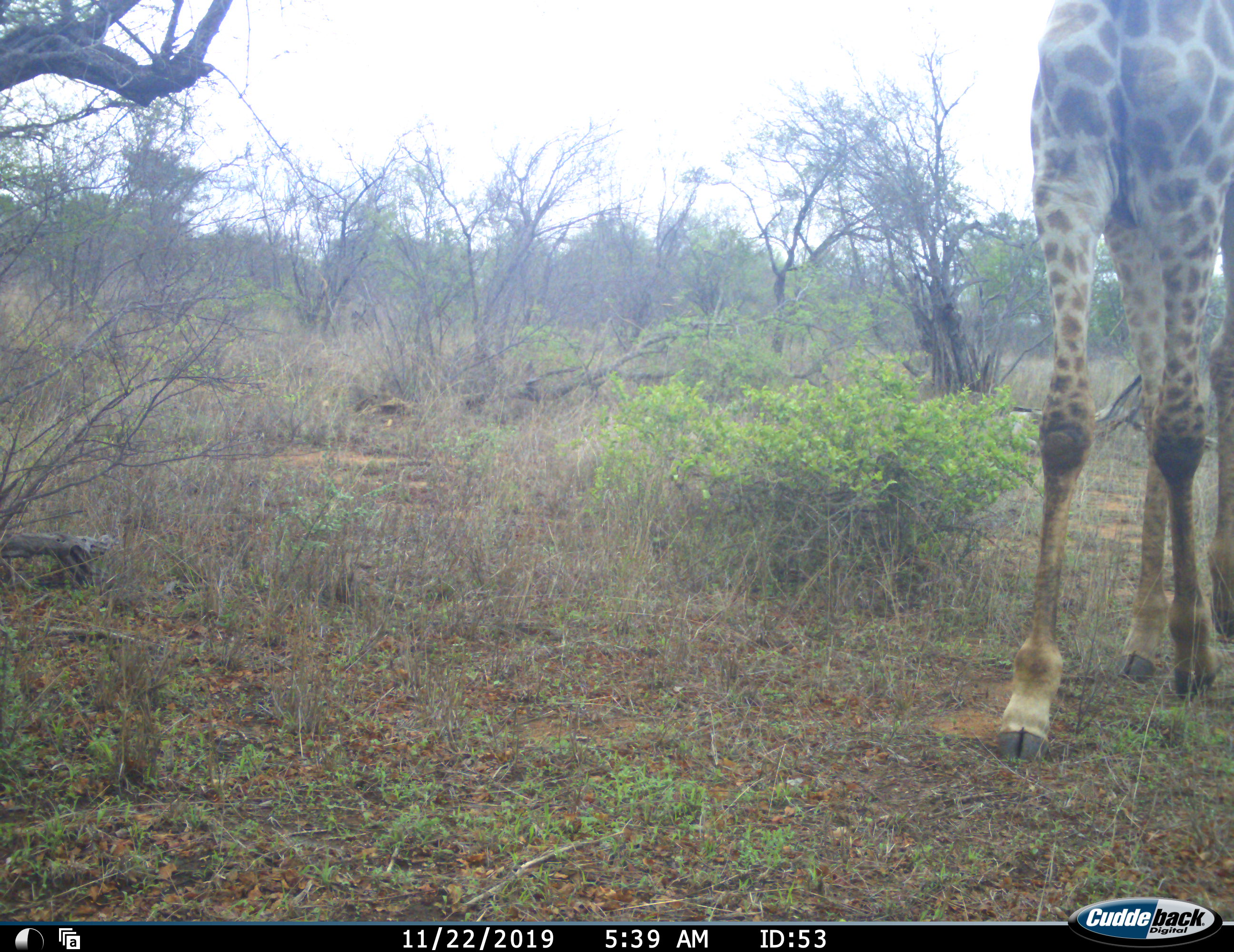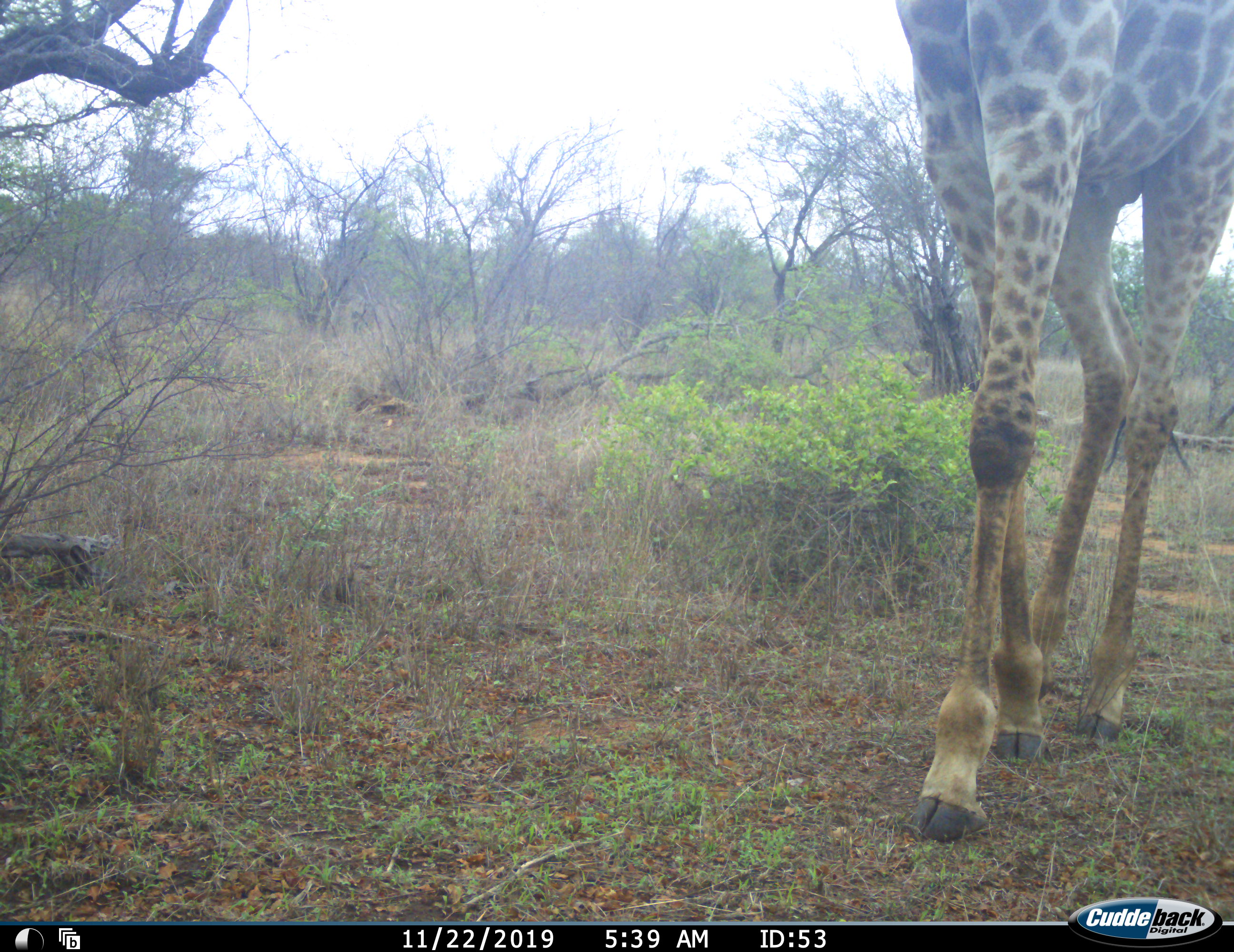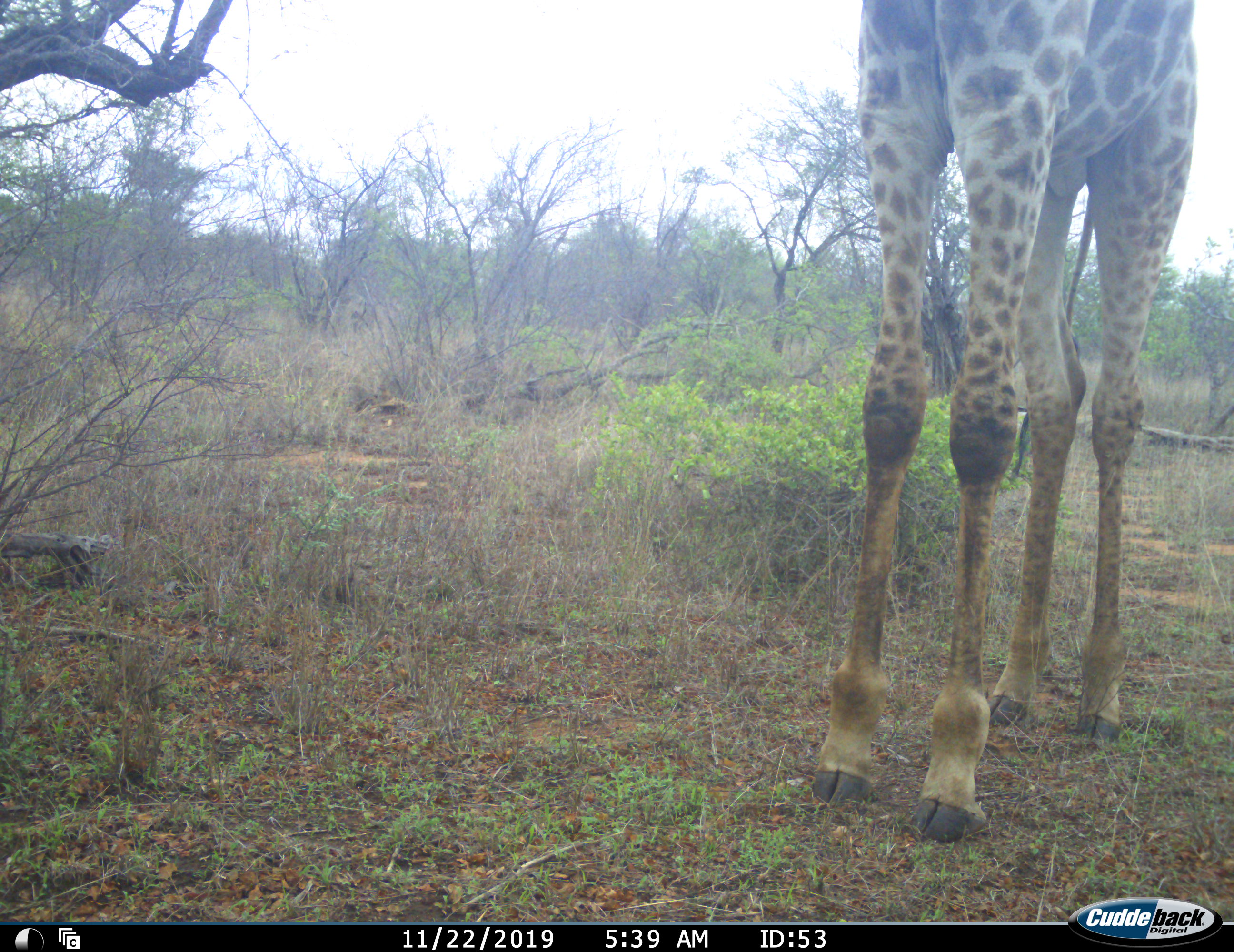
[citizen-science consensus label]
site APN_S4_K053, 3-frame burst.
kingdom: Animalia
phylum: Chordata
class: Mammalia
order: Artiodactyla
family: Giraffidae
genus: Giraffa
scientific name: Giraffa camelopardalis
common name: giraffe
Giraffe (Giraffa camelopardalis), count 1. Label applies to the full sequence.